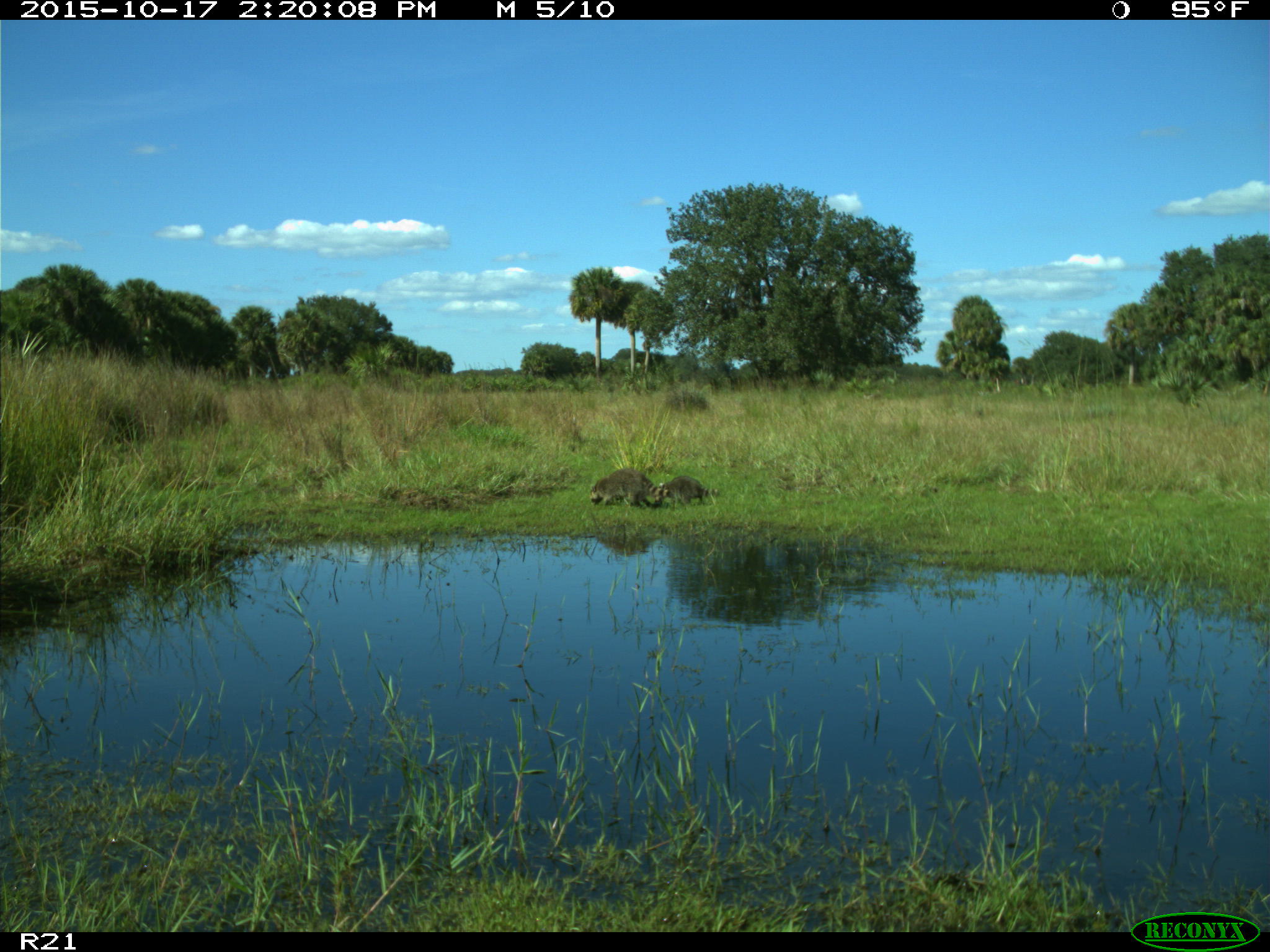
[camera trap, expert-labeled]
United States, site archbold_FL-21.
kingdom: Animalia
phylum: Chordata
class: Mammalia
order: Carnivora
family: Procyonidae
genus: Procyon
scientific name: Procyon lotor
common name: common raccoon